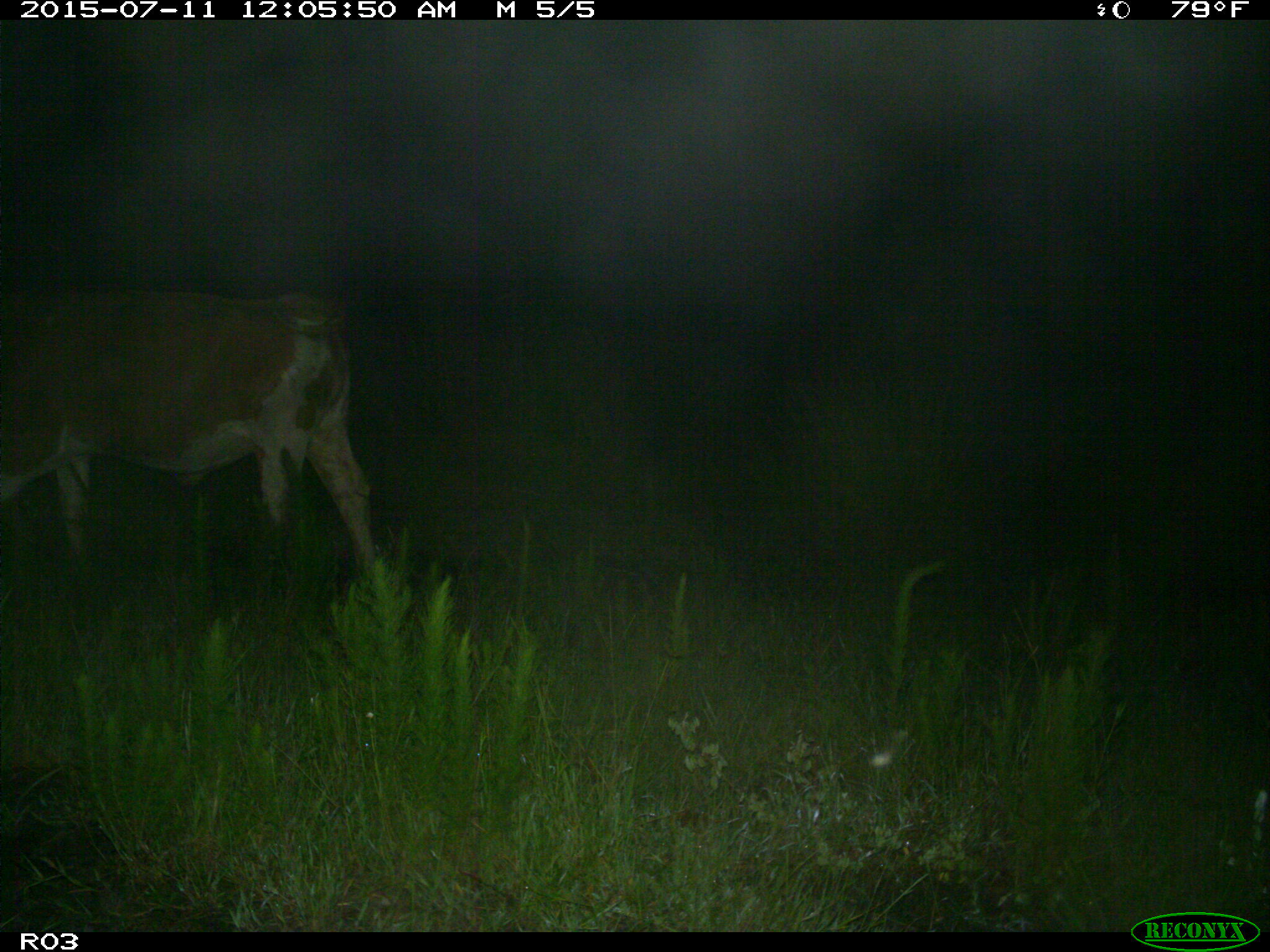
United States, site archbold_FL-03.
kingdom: Animalia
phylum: Chordata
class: Mammalia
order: Artiodactyla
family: Bovidae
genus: Bos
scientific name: Bos taurus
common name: domestic cow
Bos taurus (domestic cow).